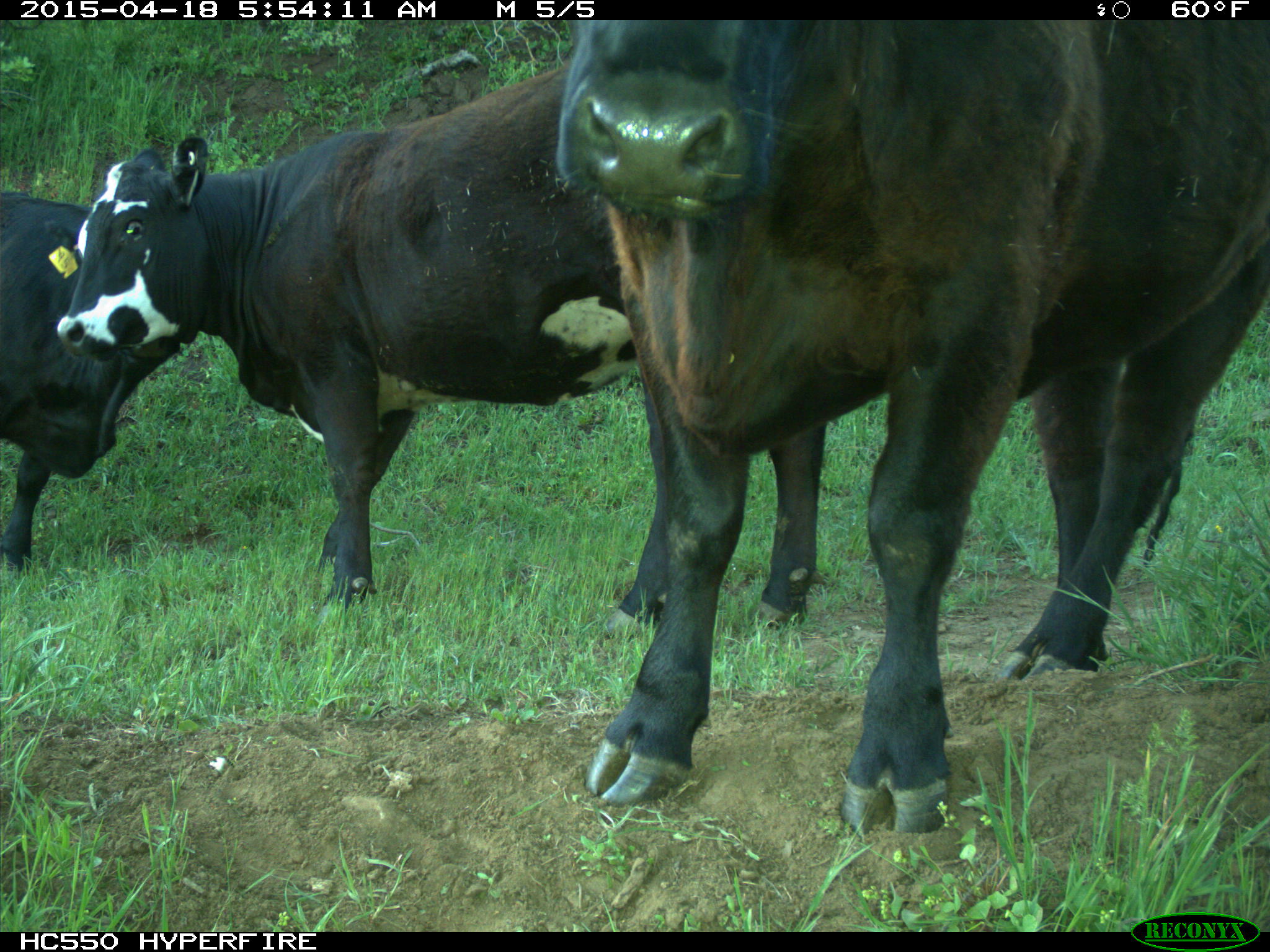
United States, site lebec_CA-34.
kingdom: Animalia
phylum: Chordata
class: Mammalia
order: Artiodactyla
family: Bovidae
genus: Bos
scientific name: Bos taurus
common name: domestic cow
Bos taurus (domestic cow).